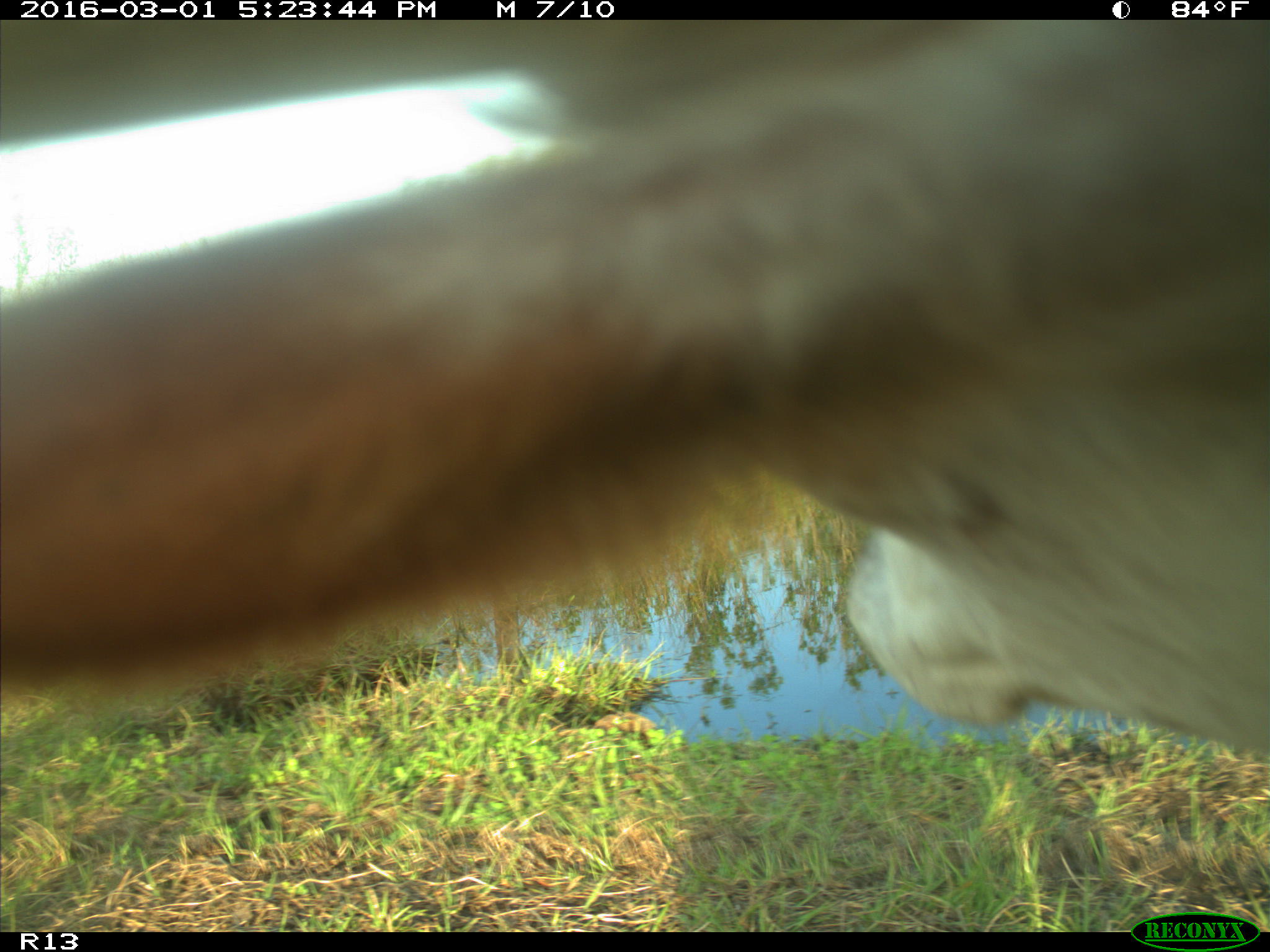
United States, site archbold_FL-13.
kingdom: Animalia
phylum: Chordata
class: Mammalia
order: Artiodactyla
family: Bovidae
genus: Bos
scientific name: Bos taurus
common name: domestic cow